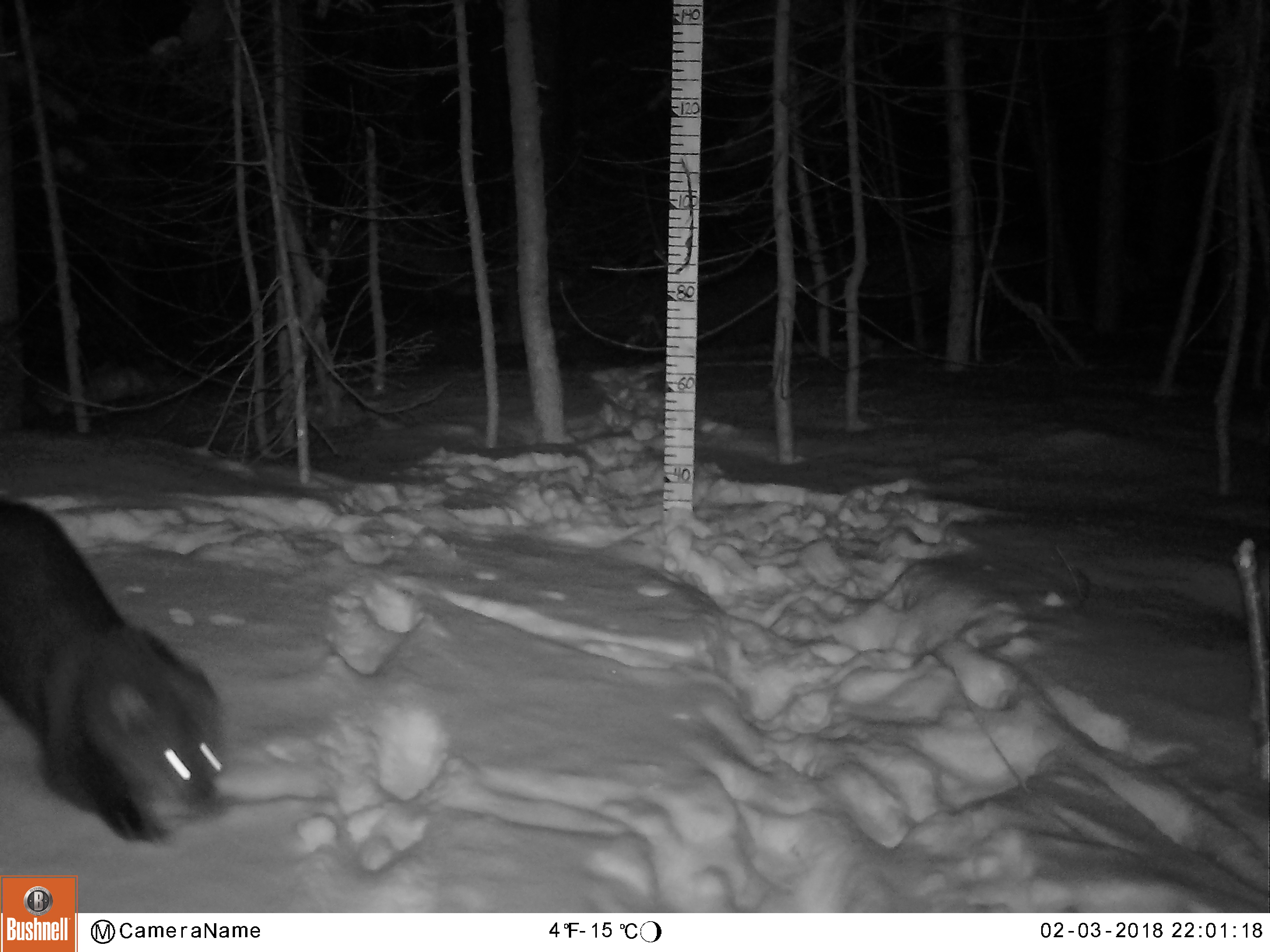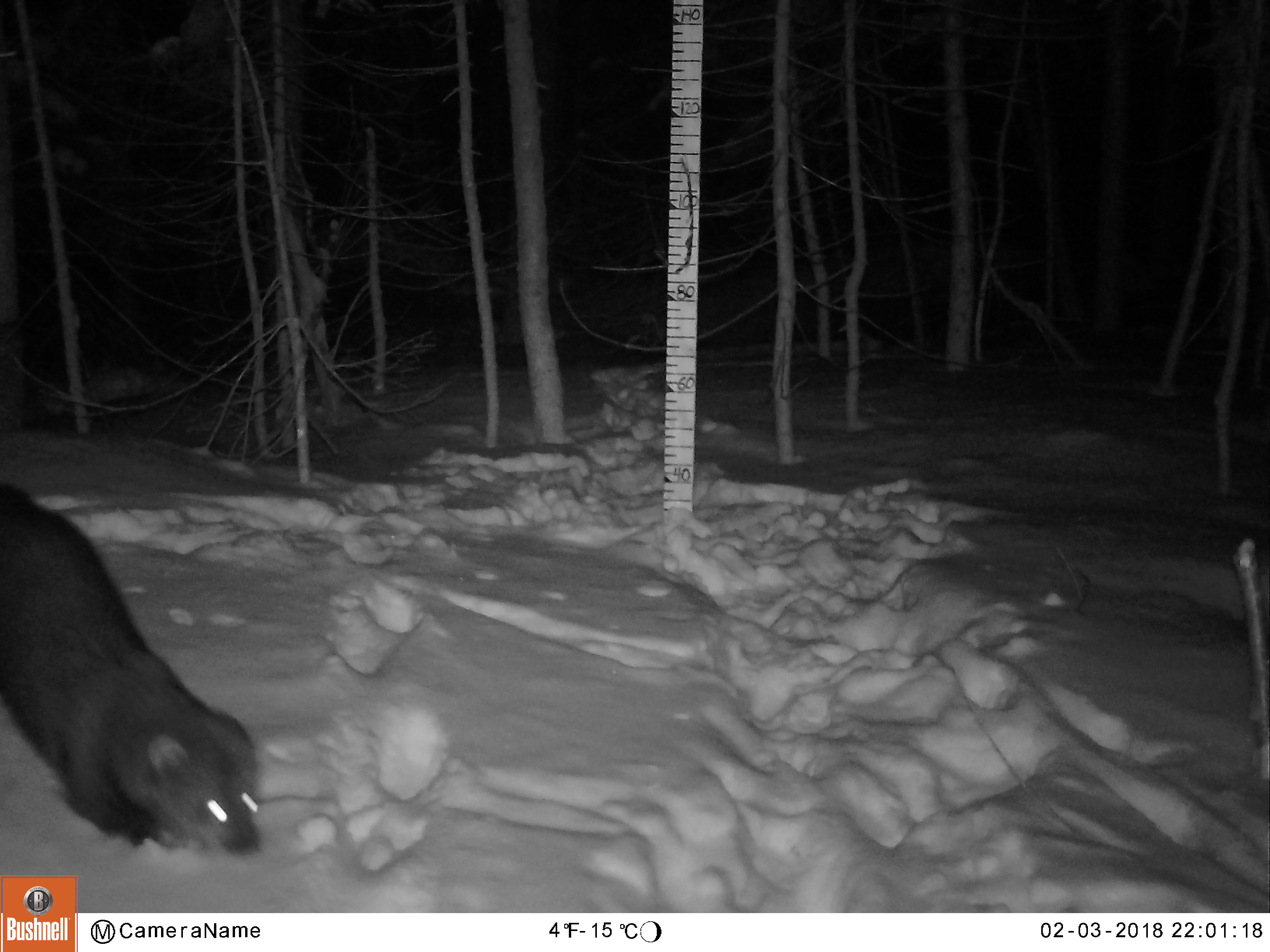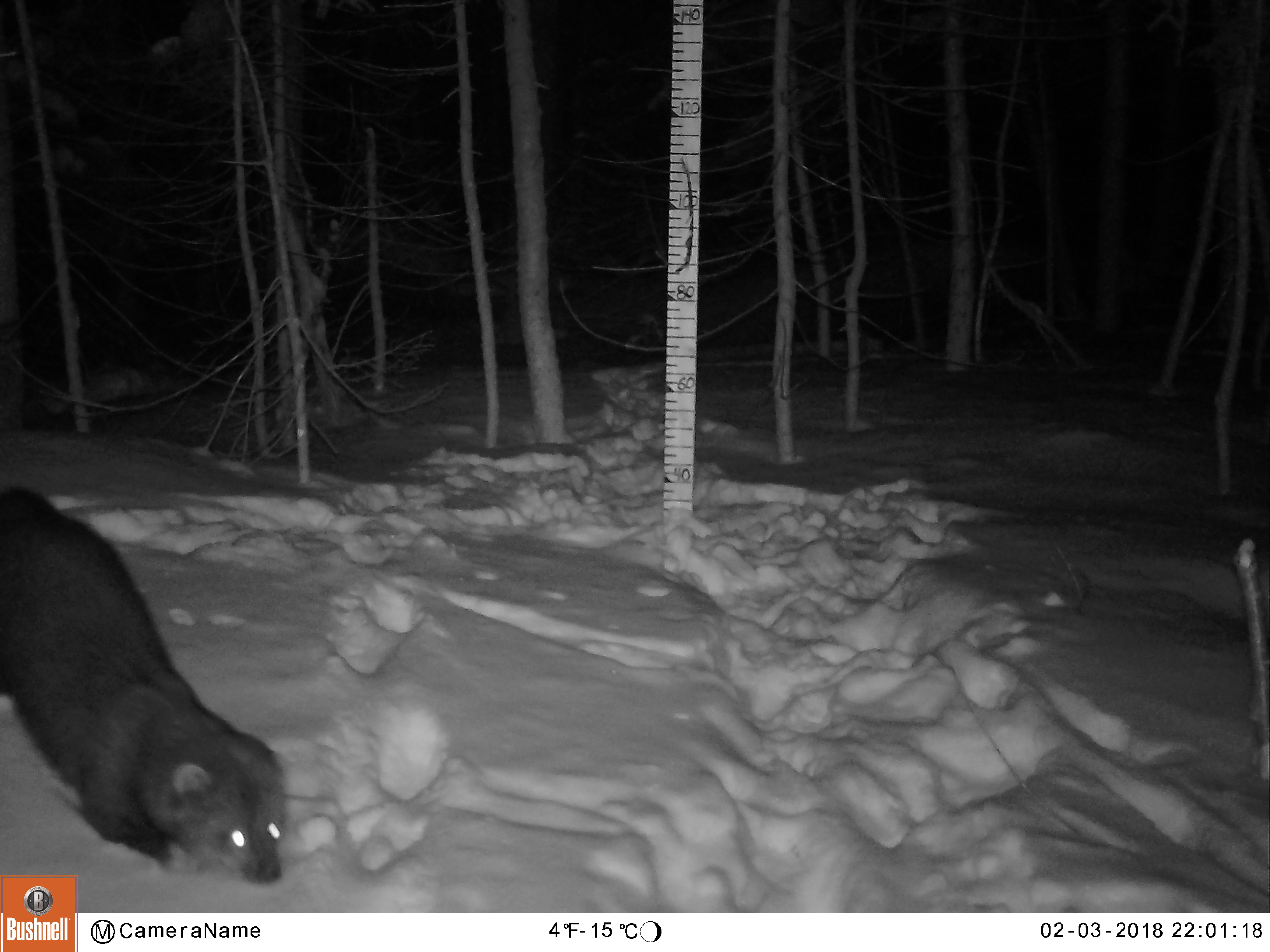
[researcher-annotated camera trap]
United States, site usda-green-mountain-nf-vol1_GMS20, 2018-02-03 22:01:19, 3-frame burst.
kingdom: Animalia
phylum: Chordata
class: Mammalia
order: Carnivora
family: Mustelidae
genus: Pekania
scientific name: Pekania pennanti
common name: fisher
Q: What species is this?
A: Fisher (Pekania pennanti).